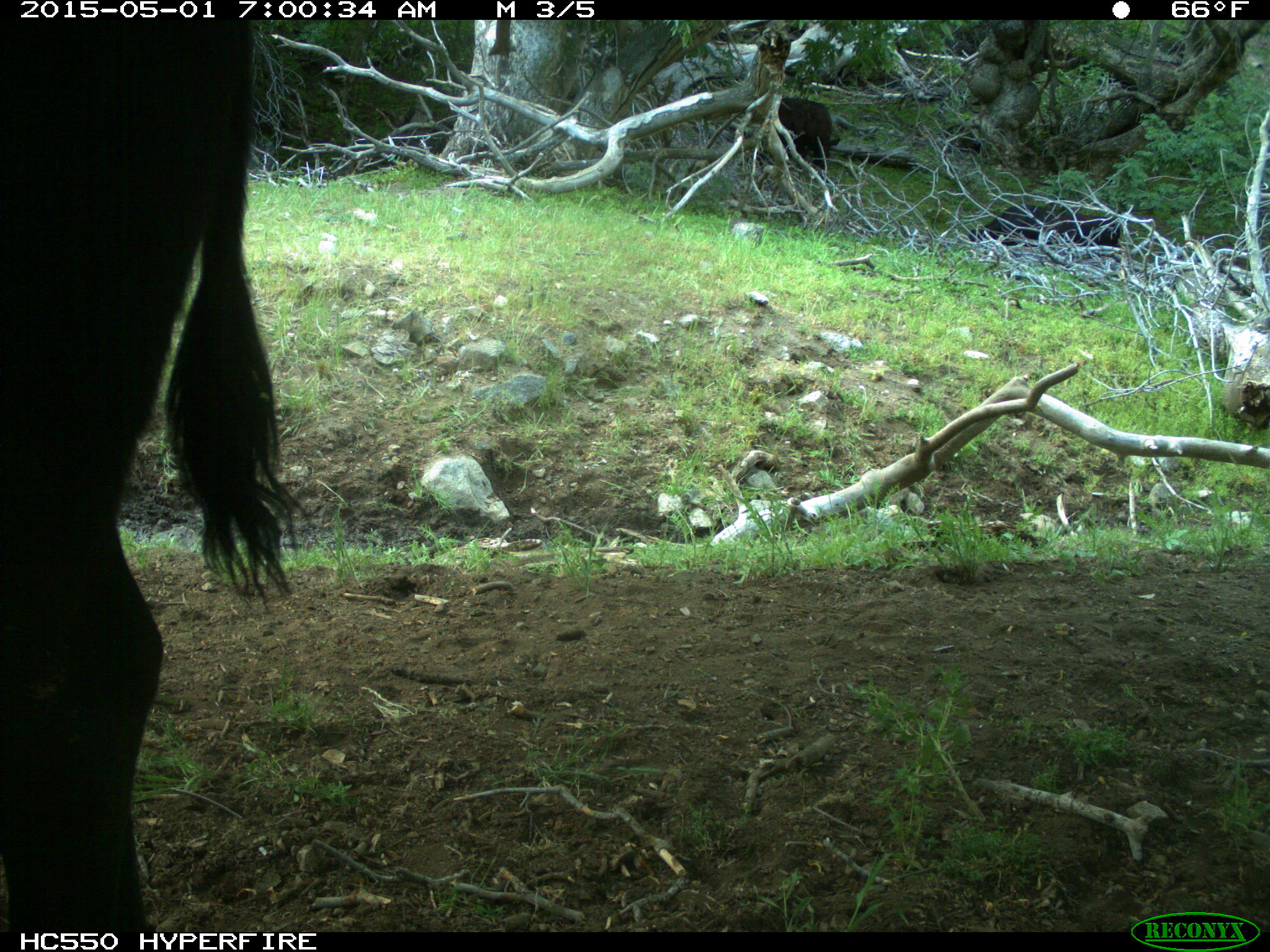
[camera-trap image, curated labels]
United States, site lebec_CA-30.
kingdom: Animalia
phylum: Chordata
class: Mammalia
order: Artiodactyla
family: Bovidae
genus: Bos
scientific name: Bos taurus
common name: domestic cow